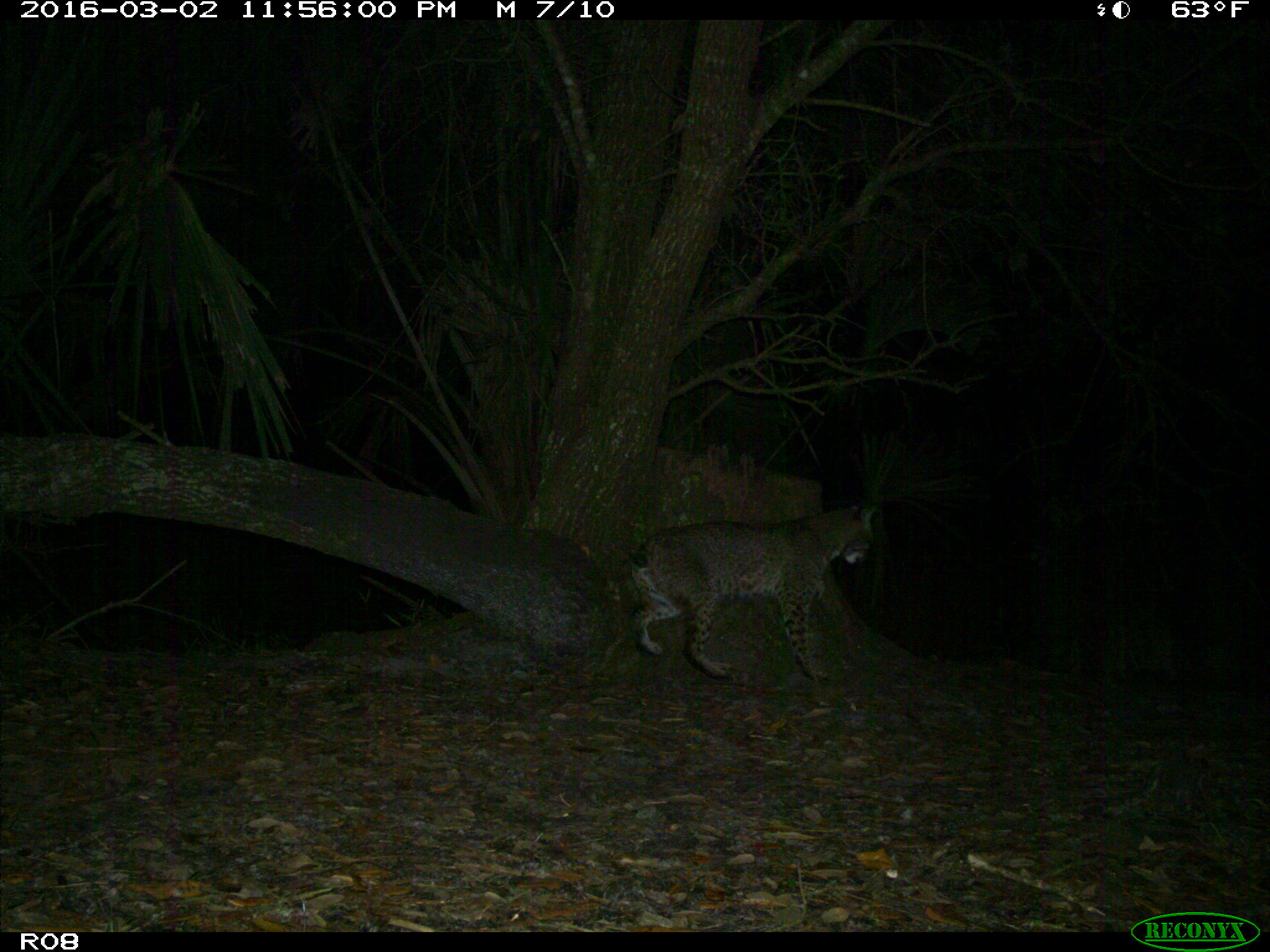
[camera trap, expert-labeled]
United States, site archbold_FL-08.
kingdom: Animalia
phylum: Chordata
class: Mammalia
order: Carnivora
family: Felidae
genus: Lynx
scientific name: Lynx rufus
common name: bobcat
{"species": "Lynx rufus (bobcat)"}